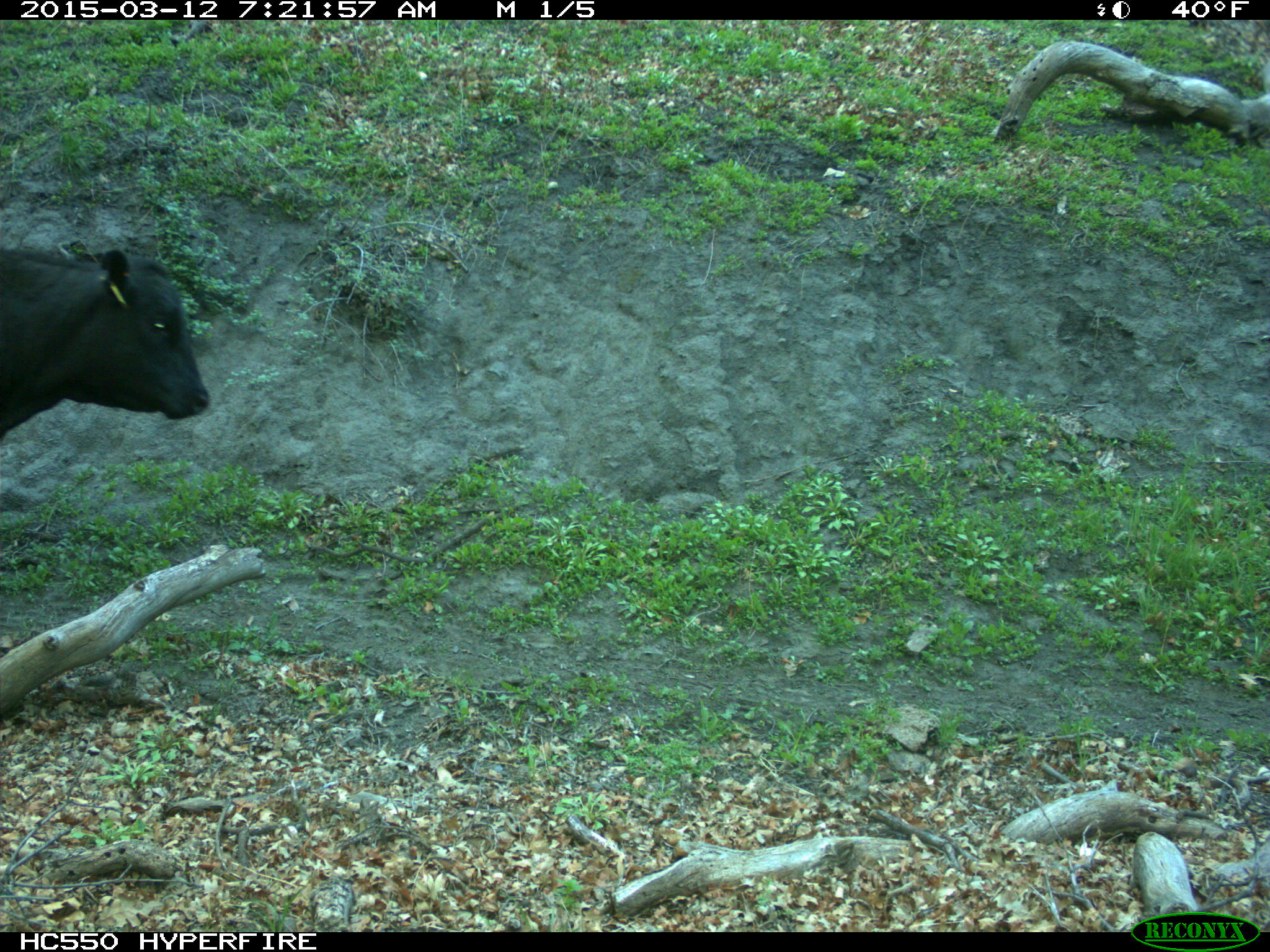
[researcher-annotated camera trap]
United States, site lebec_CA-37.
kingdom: Animalia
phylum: Chordata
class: Mammalia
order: Artiodactyla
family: Bovidae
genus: Bos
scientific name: Bos taurus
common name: domestic cow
Bos taurus (domestic cow).